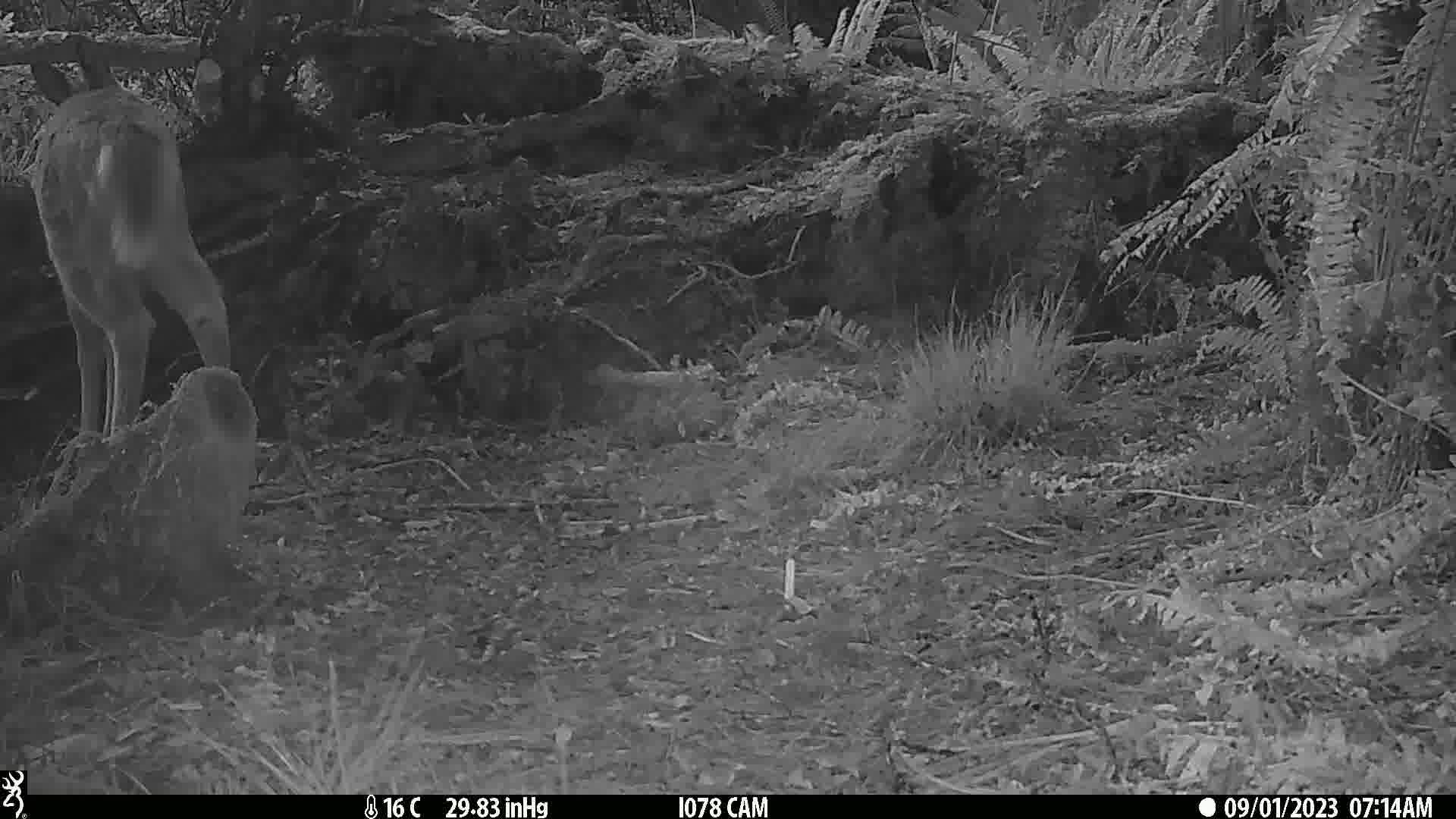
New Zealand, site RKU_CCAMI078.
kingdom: Animalia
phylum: Chordata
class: Mammalia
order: Artiodactyla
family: Cervidae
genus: Odocoileus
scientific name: Odocoileus virginianus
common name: white-tailed deer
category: white tailed deer